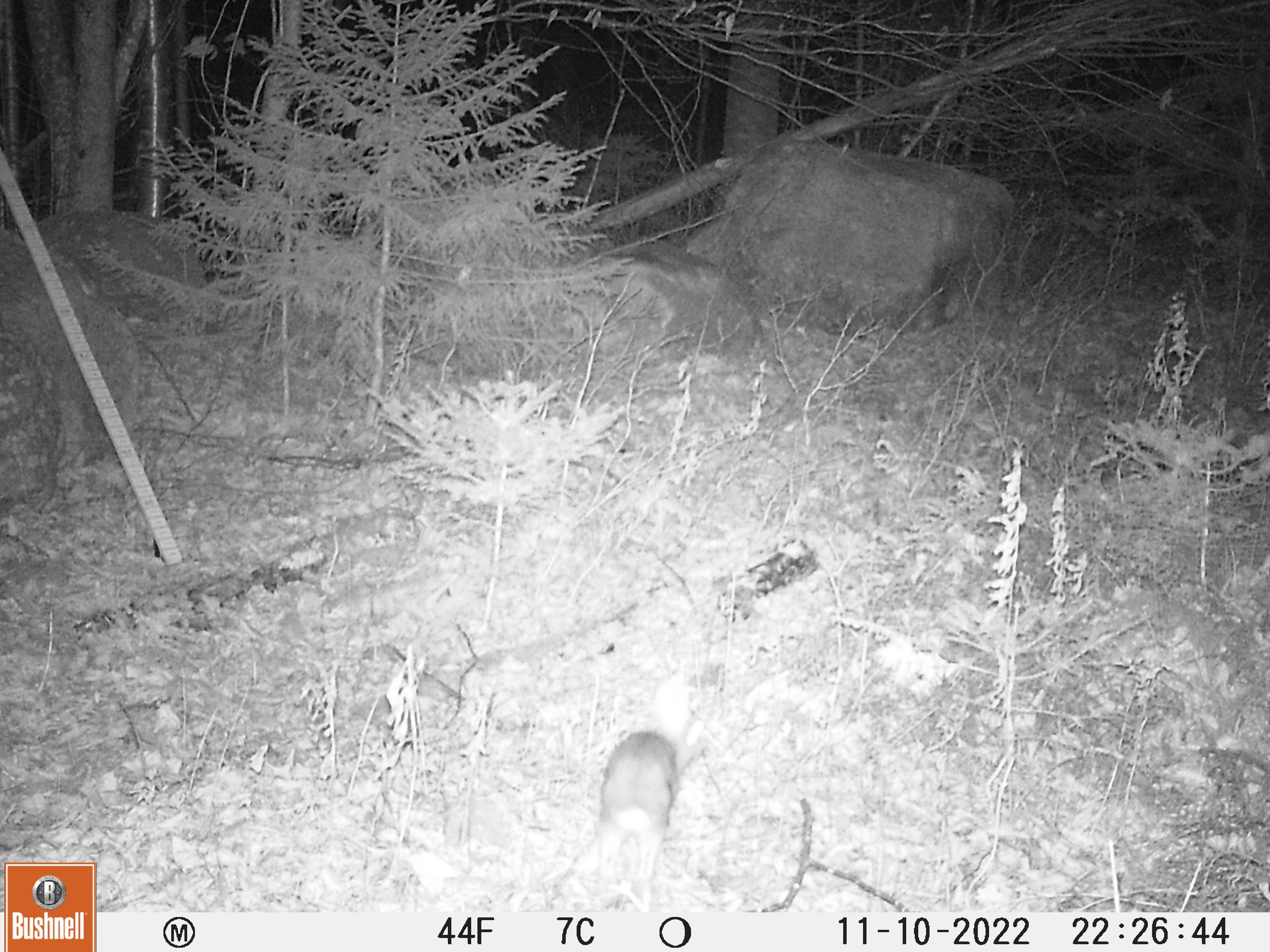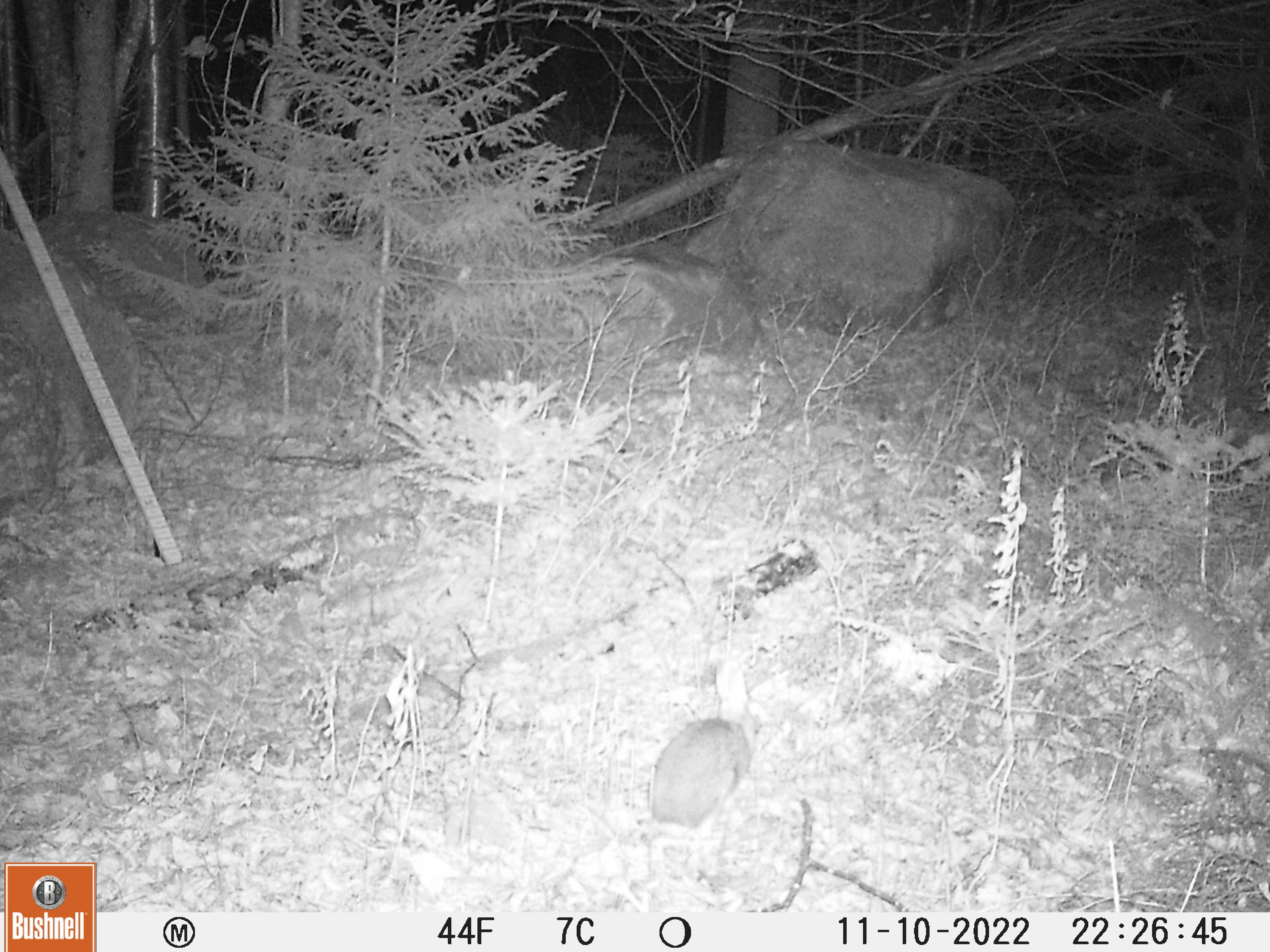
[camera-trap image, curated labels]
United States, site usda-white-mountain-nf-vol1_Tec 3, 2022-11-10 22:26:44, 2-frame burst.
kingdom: Animalia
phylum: Chordata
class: Mammalia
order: Lagomorpha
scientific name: Lagomorpha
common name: rabbit or hare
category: rabbit or hare sp.